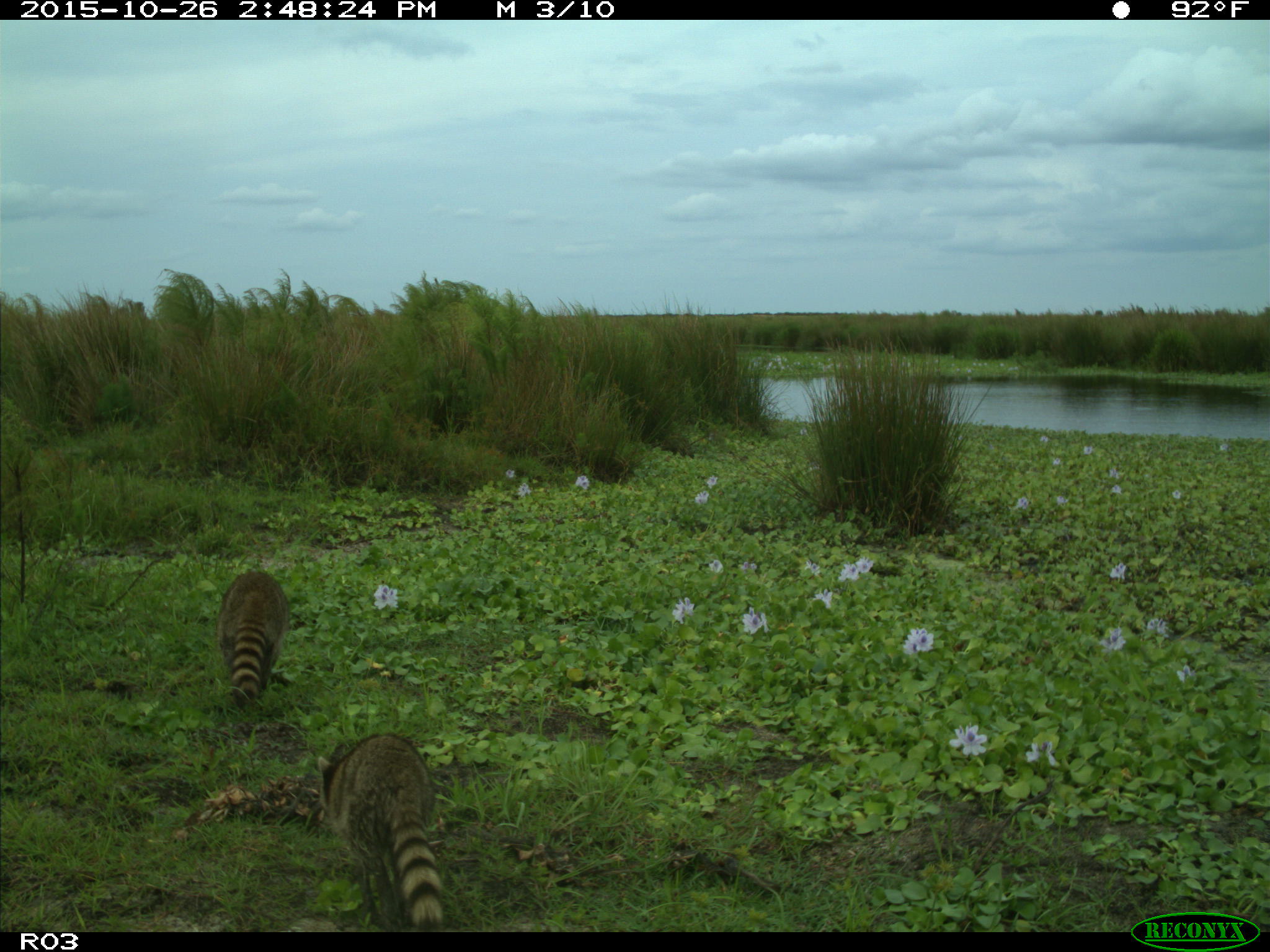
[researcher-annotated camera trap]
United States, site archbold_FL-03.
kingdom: Animalia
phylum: Chordata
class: Mammalia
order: Carnivora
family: Procyonidae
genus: Procyon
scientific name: Procyon lotor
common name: common raccoon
Procyon lotor (common raccoon).